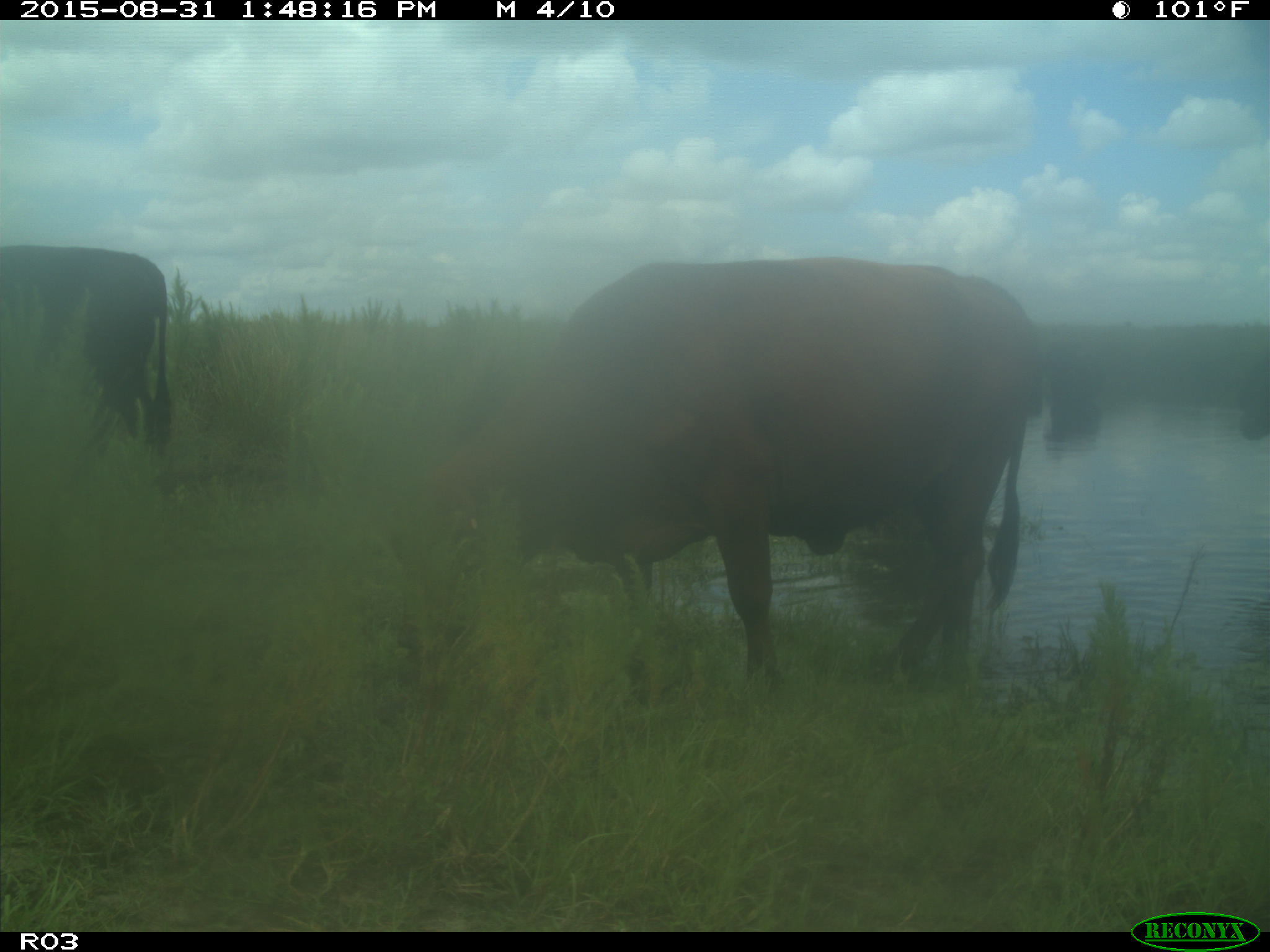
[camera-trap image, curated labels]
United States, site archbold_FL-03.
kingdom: Animalia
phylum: Chordata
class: Mammalia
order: Artiodactyla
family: Bovidae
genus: Bos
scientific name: Bos taurus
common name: domestic cow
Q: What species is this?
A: Bos taurus (domestic cow).